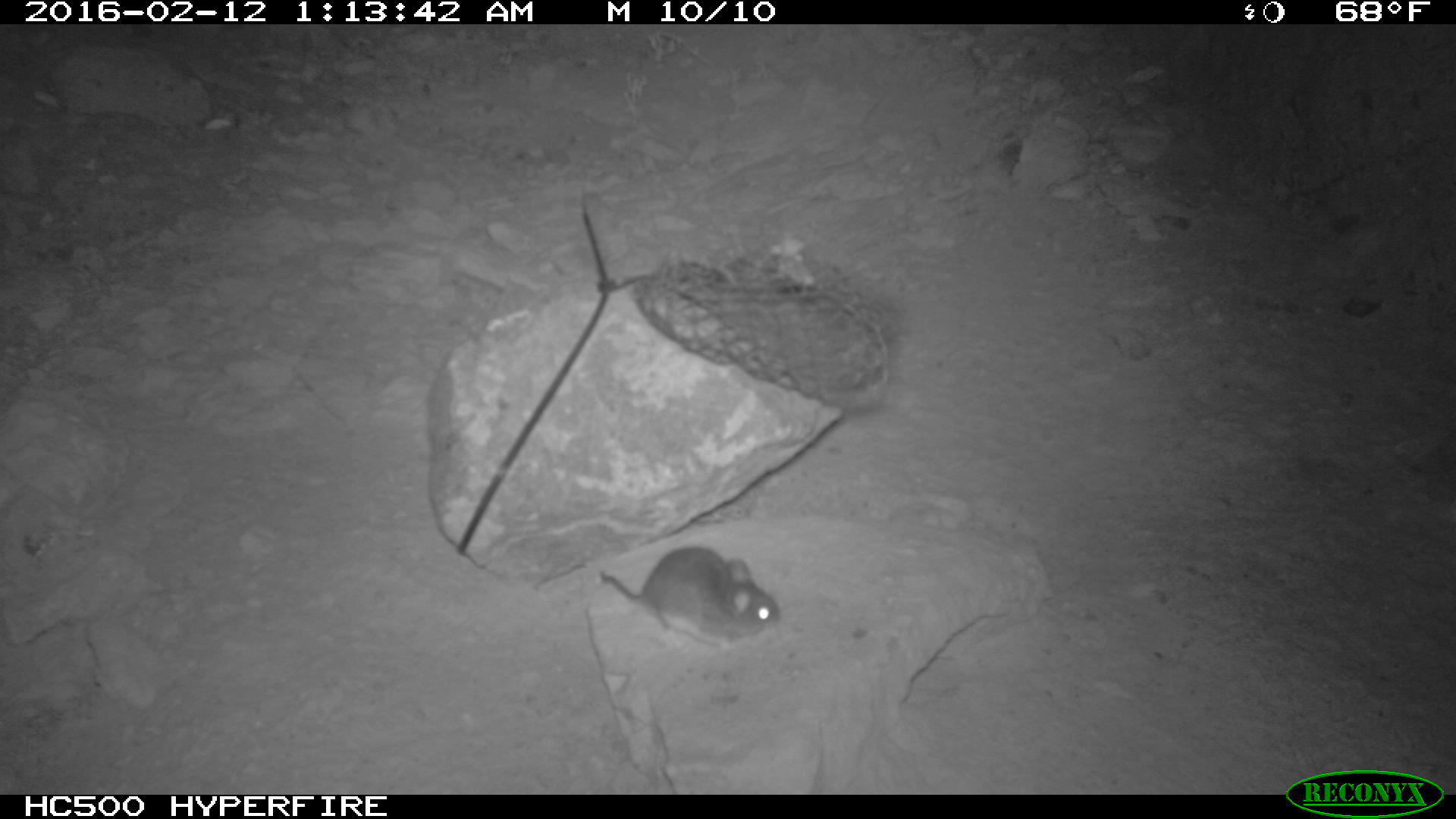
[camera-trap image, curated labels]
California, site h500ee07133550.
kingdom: Animalia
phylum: Chordata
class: Mammalia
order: Rodentia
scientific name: Rodentia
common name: rodent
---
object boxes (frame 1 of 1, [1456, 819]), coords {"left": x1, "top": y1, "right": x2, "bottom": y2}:
rodent: {"left": 598, "top": 544, "right": 780, "bottom": 651}